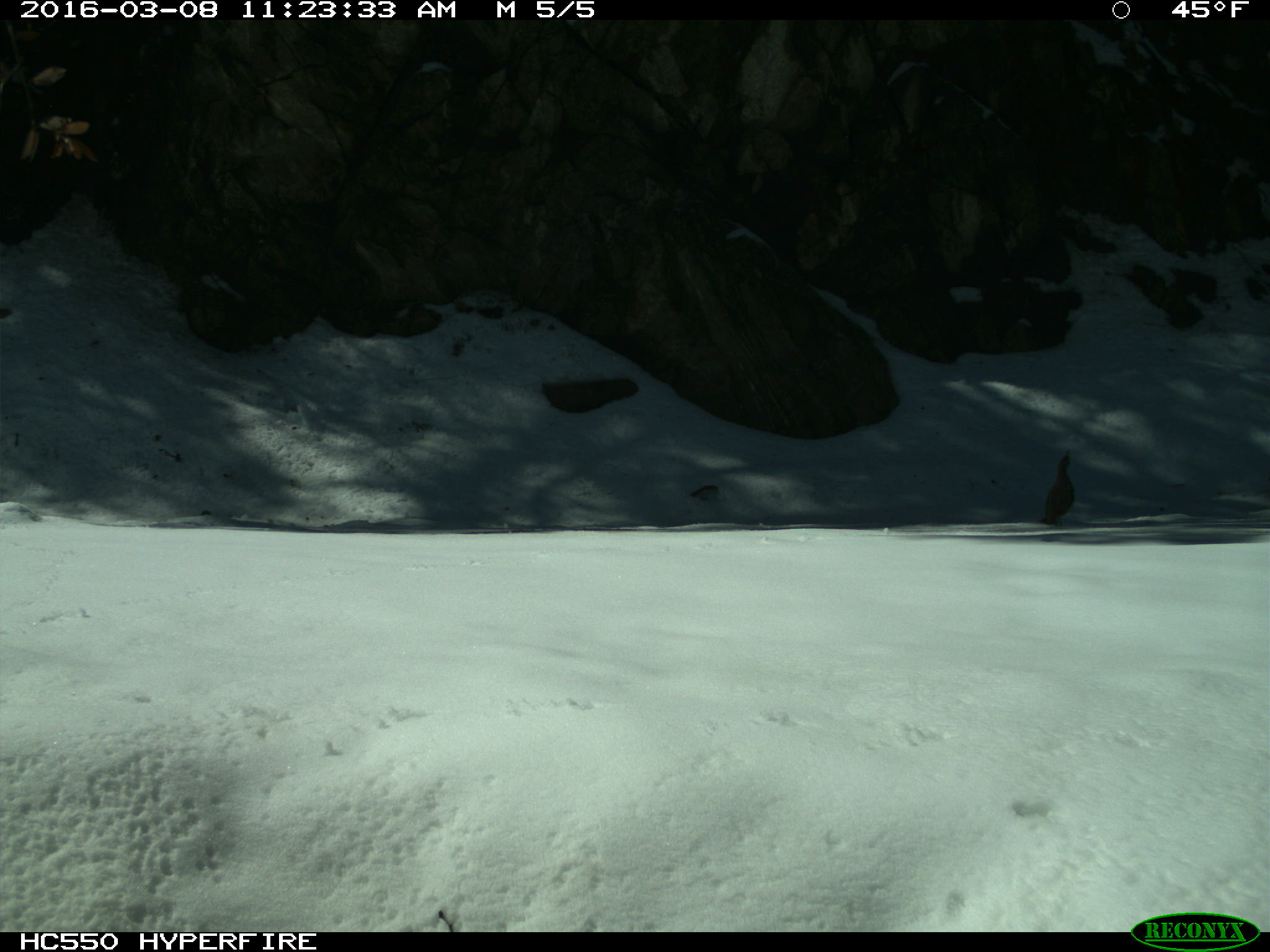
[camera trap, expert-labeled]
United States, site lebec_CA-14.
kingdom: Animalia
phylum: Chordata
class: Aves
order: Galliformes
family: Odontophoridae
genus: Callipepla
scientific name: Callipepla californica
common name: california quail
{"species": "Callipepla californica (california quail)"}